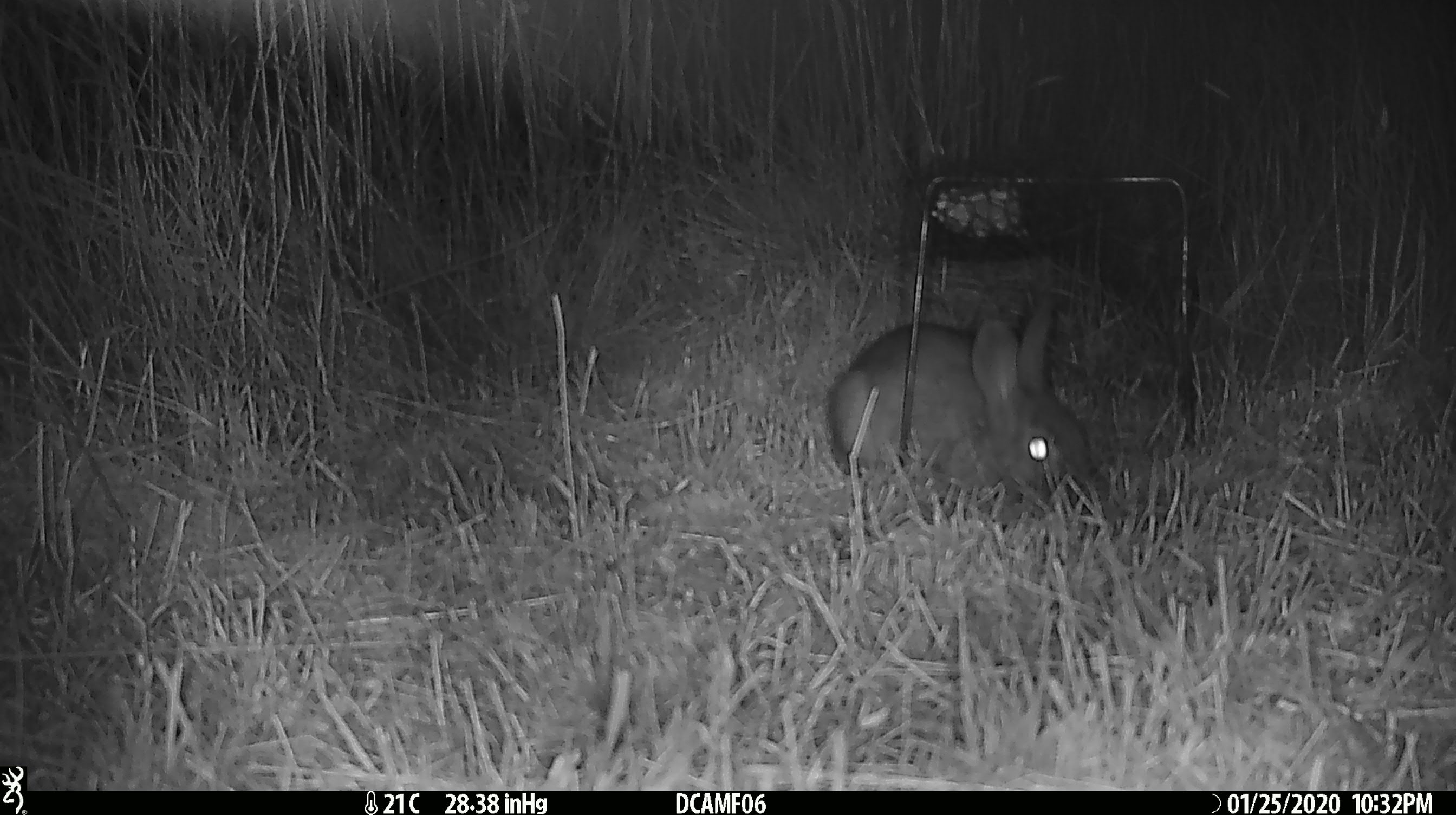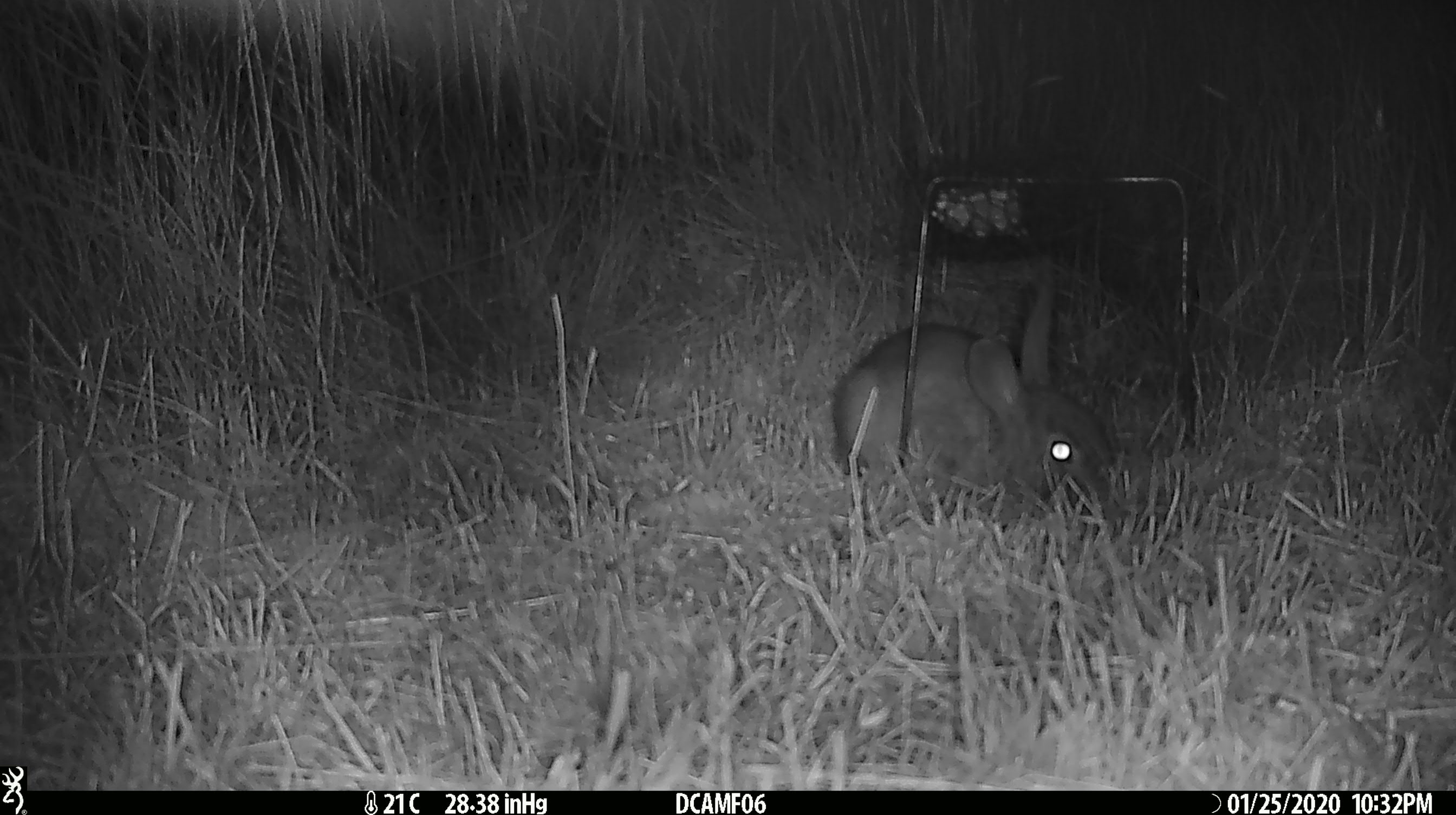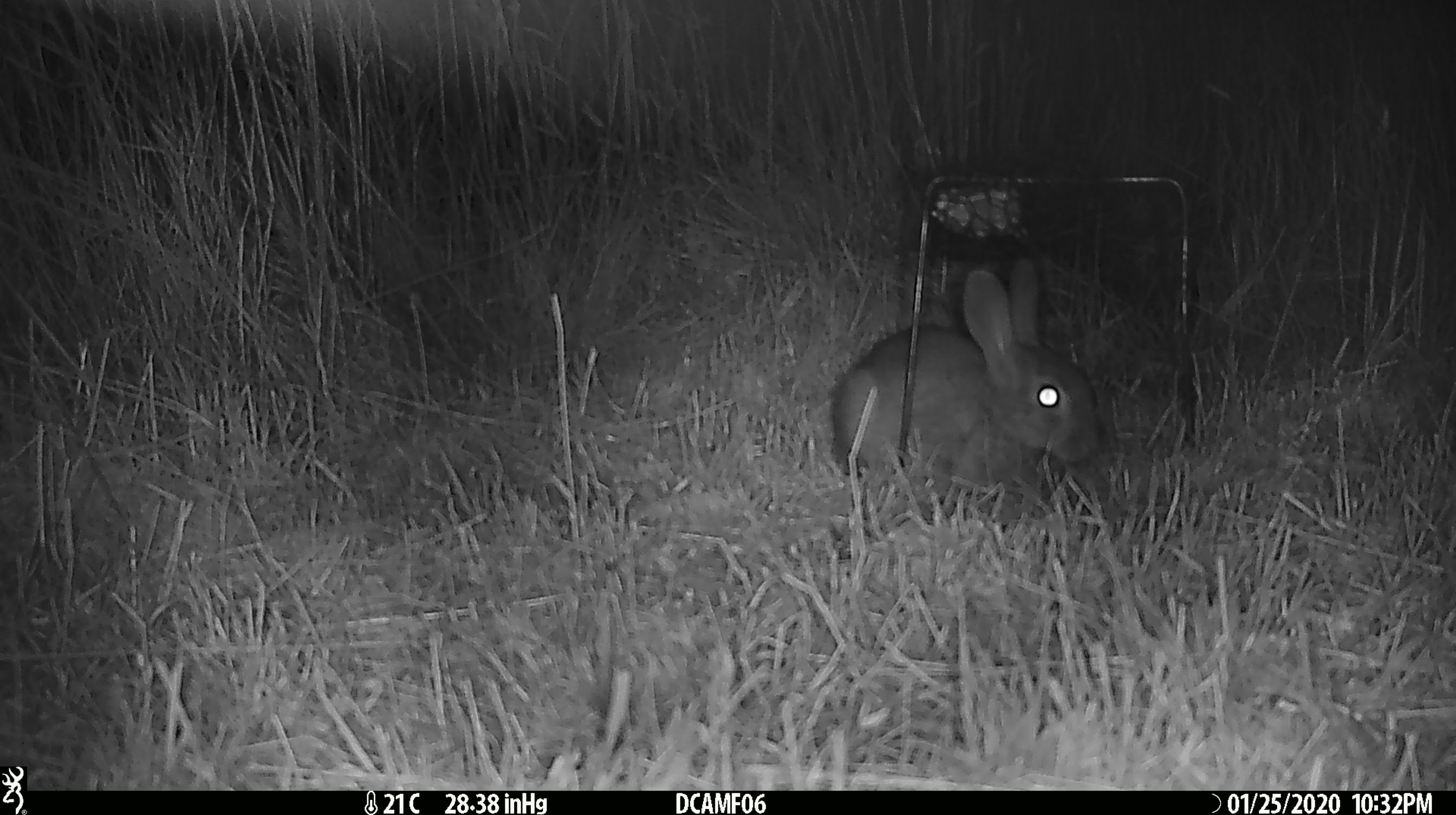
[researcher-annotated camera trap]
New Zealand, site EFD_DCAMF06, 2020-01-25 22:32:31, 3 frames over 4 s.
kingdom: Animalia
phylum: Chordata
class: Mammalia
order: Lagomorpha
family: Leporidae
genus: Oryctolagus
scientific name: Oryctolagus cuniculus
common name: european rabbit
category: rabbit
Rabbit (european rabbit) (Oryctolagus cuniculus).